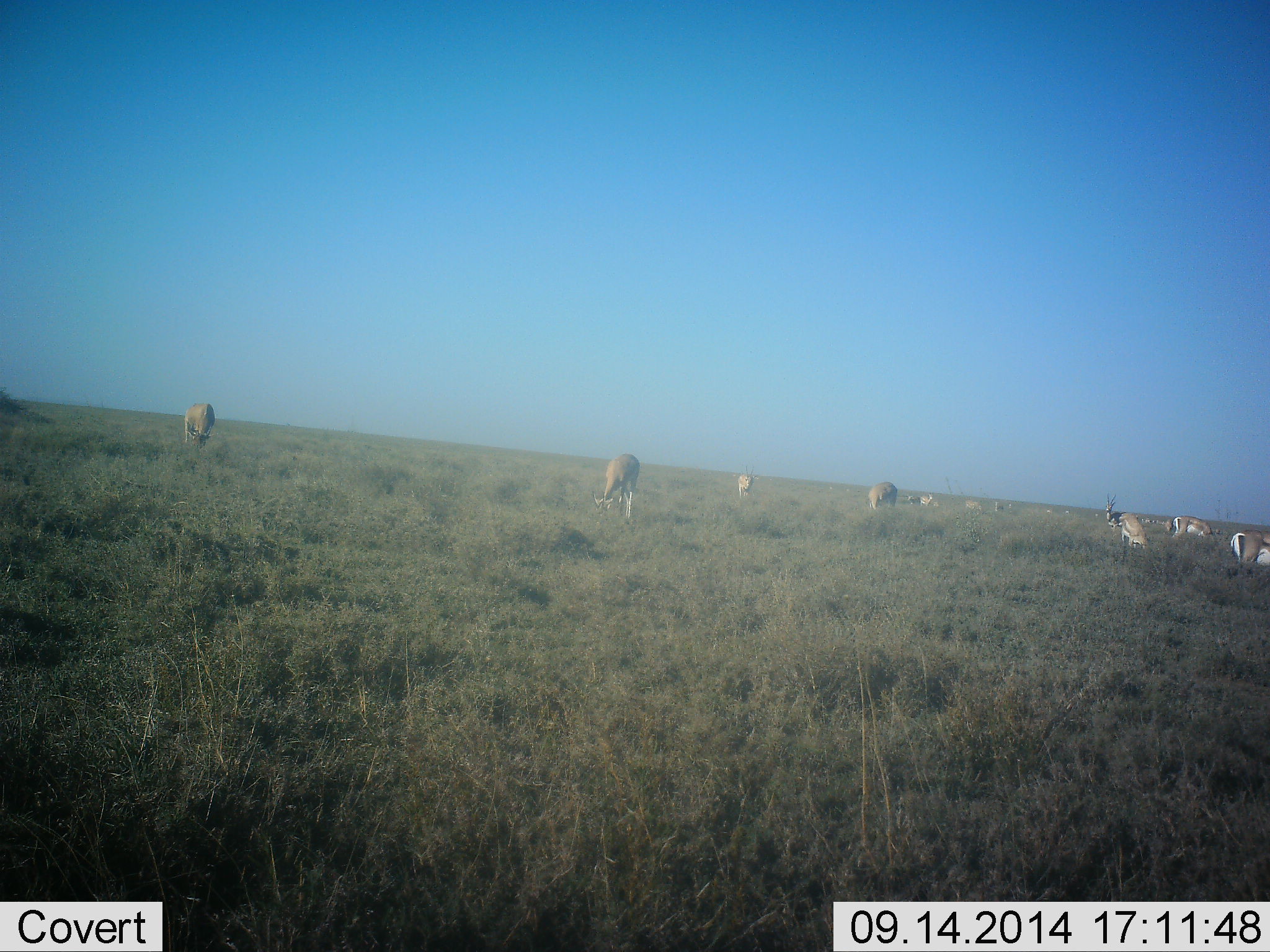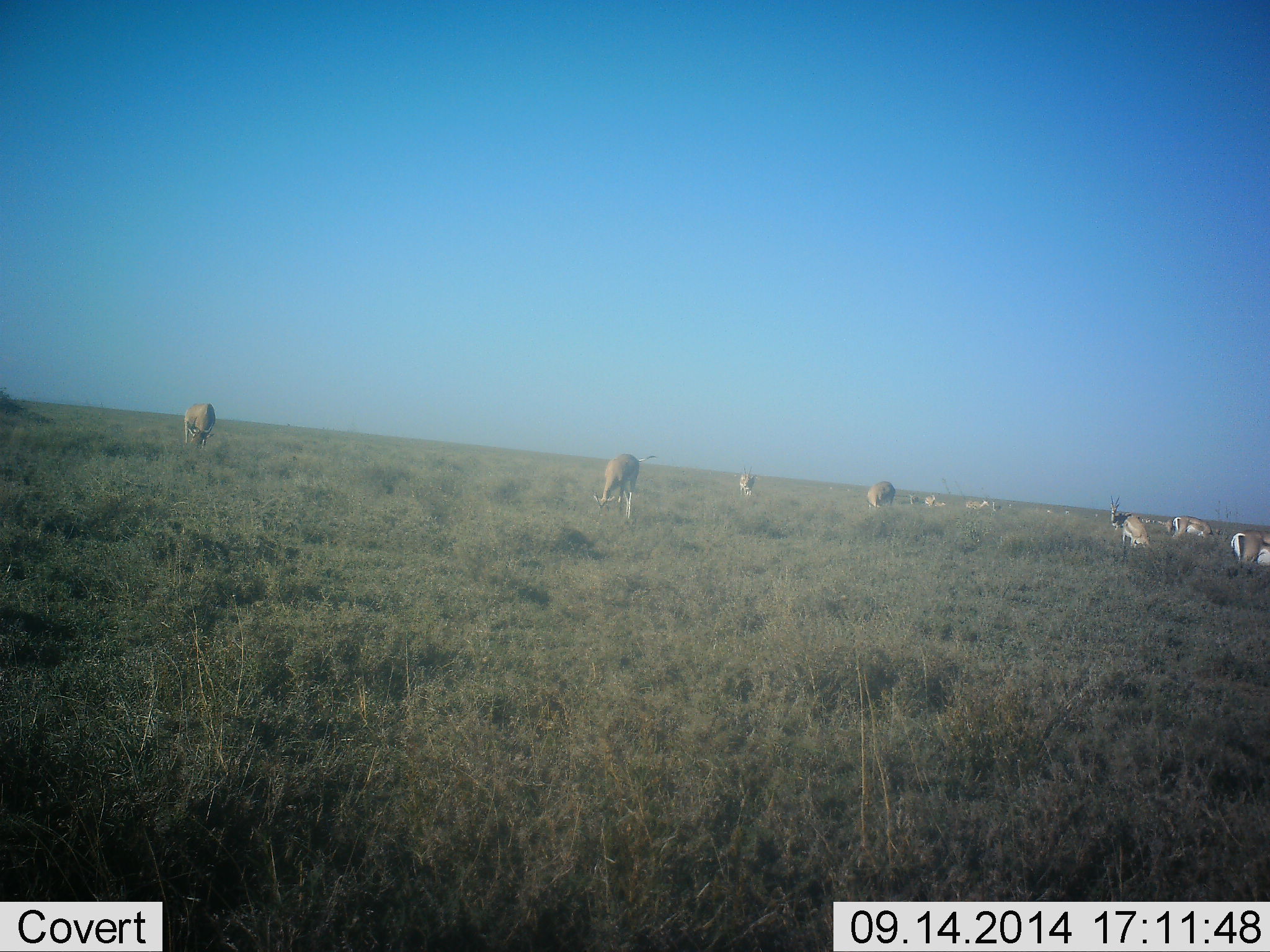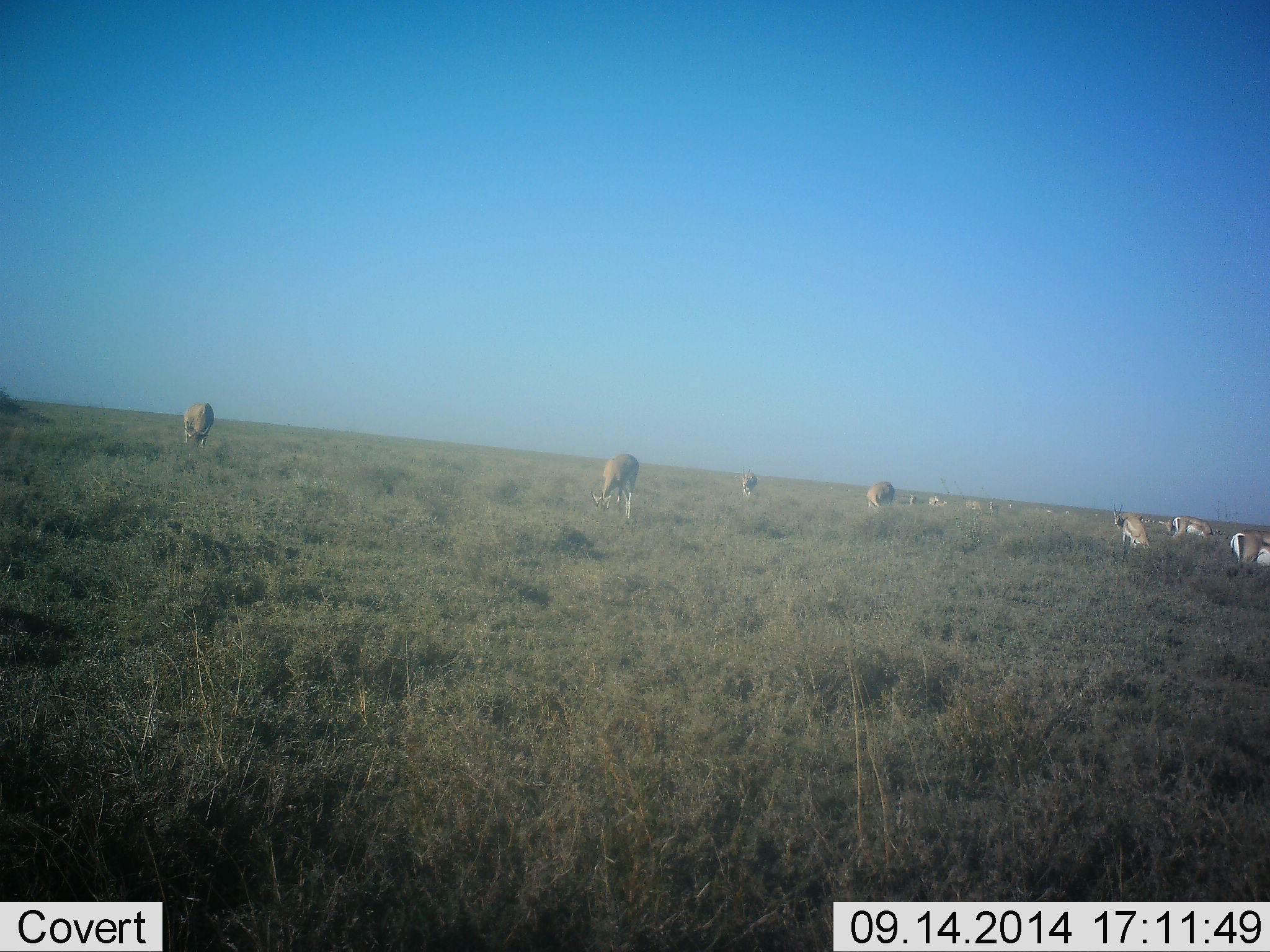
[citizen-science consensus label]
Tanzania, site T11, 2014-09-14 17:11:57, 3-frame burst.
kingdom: Animalia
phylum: Chordata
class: Mammalia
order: Artiodactyla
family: Bovidae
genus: Eudorcas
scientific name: Eudorcas thomsonii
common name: thomson's gazelle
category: gazellethomsons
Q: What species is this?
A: Gazellethomsons (thomson's gazelle) (Eudorcas thomsonii).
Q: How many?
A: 11-50.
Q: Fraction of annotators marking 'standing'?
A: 50%.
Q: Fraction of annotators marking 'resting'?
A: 0%.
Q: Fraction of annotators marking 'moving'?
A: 20%.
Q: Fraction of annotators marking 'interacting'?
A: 0%.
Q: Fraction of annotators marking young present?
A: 0%.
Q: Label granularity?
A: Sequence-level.